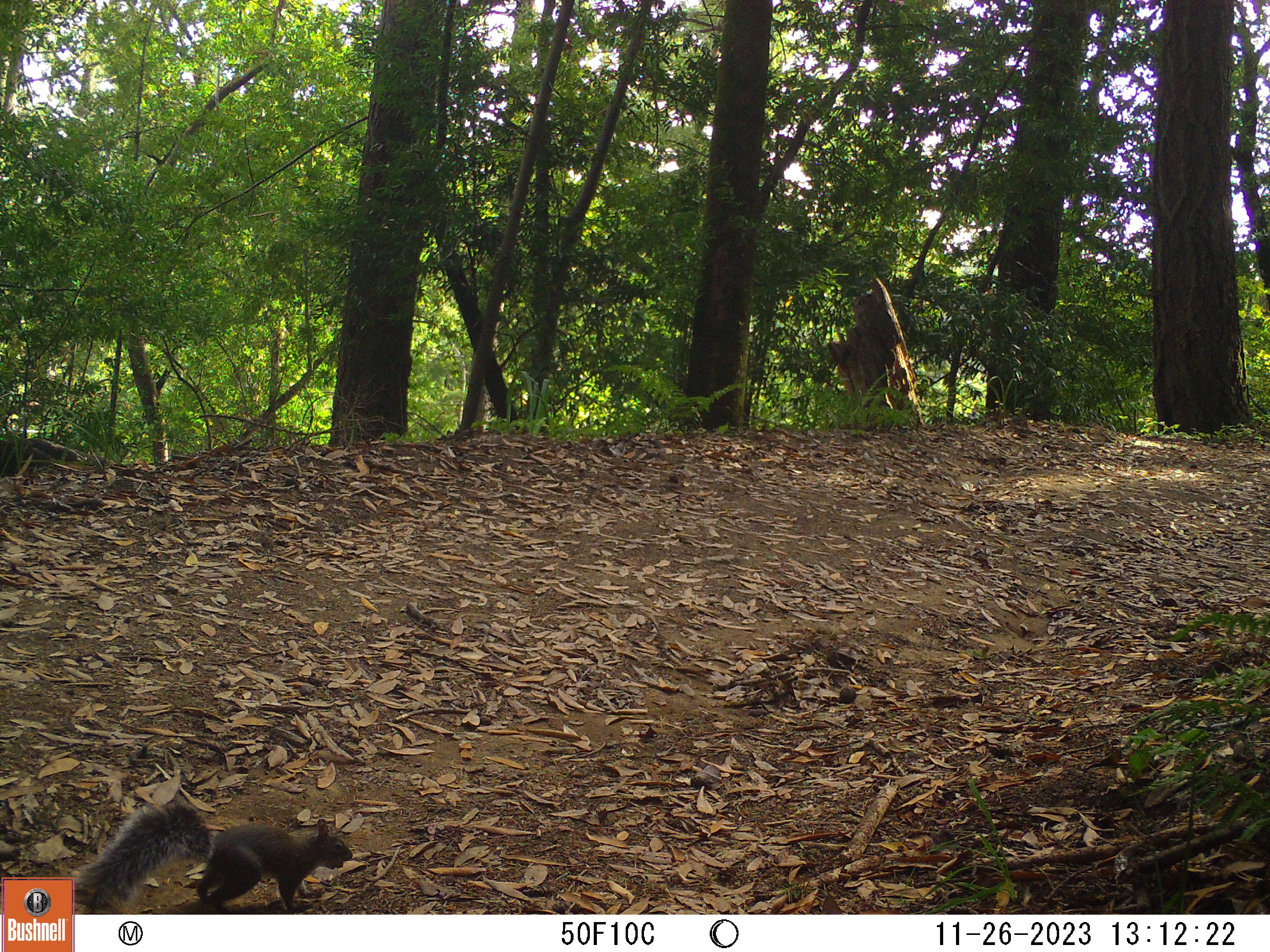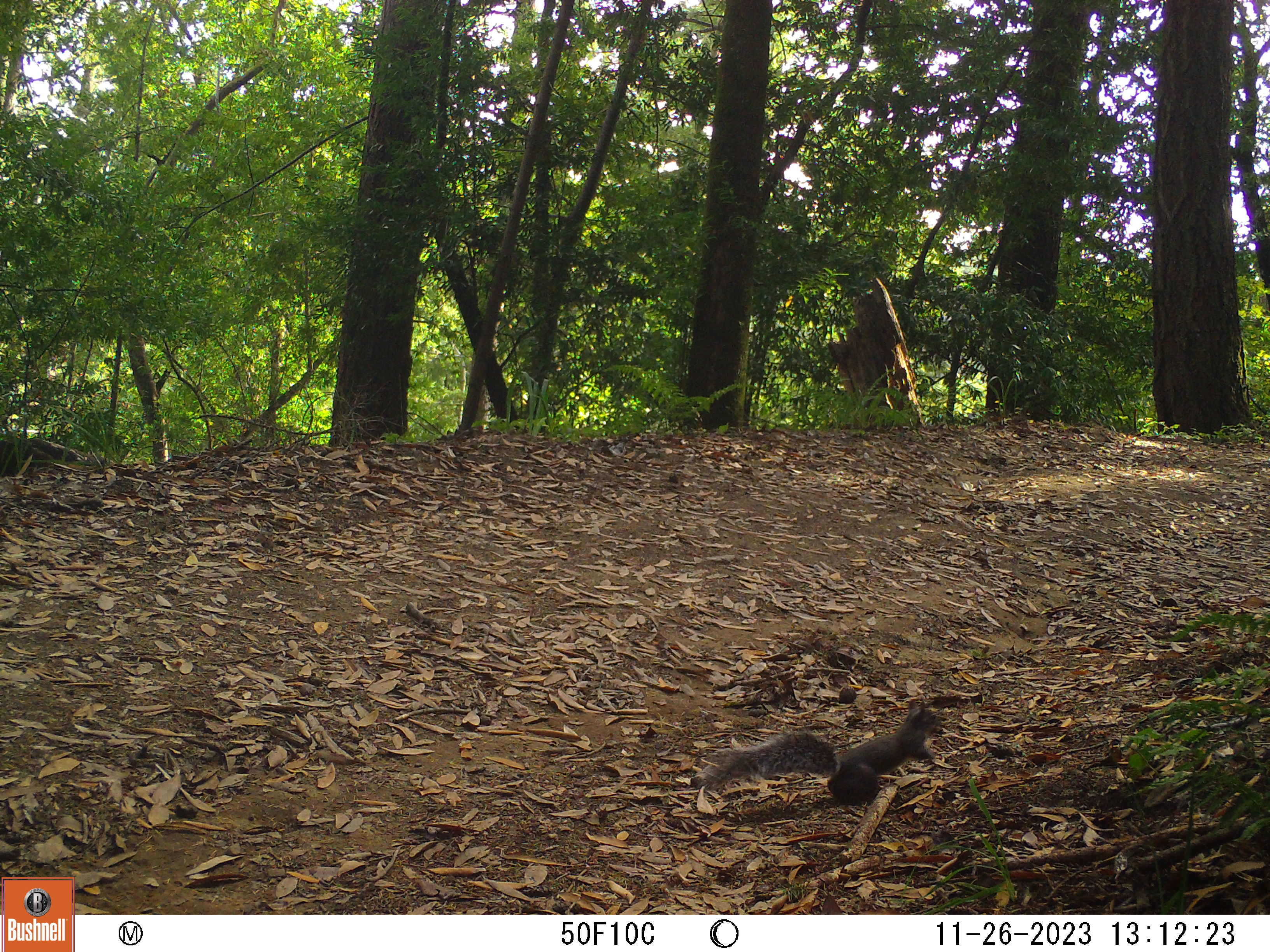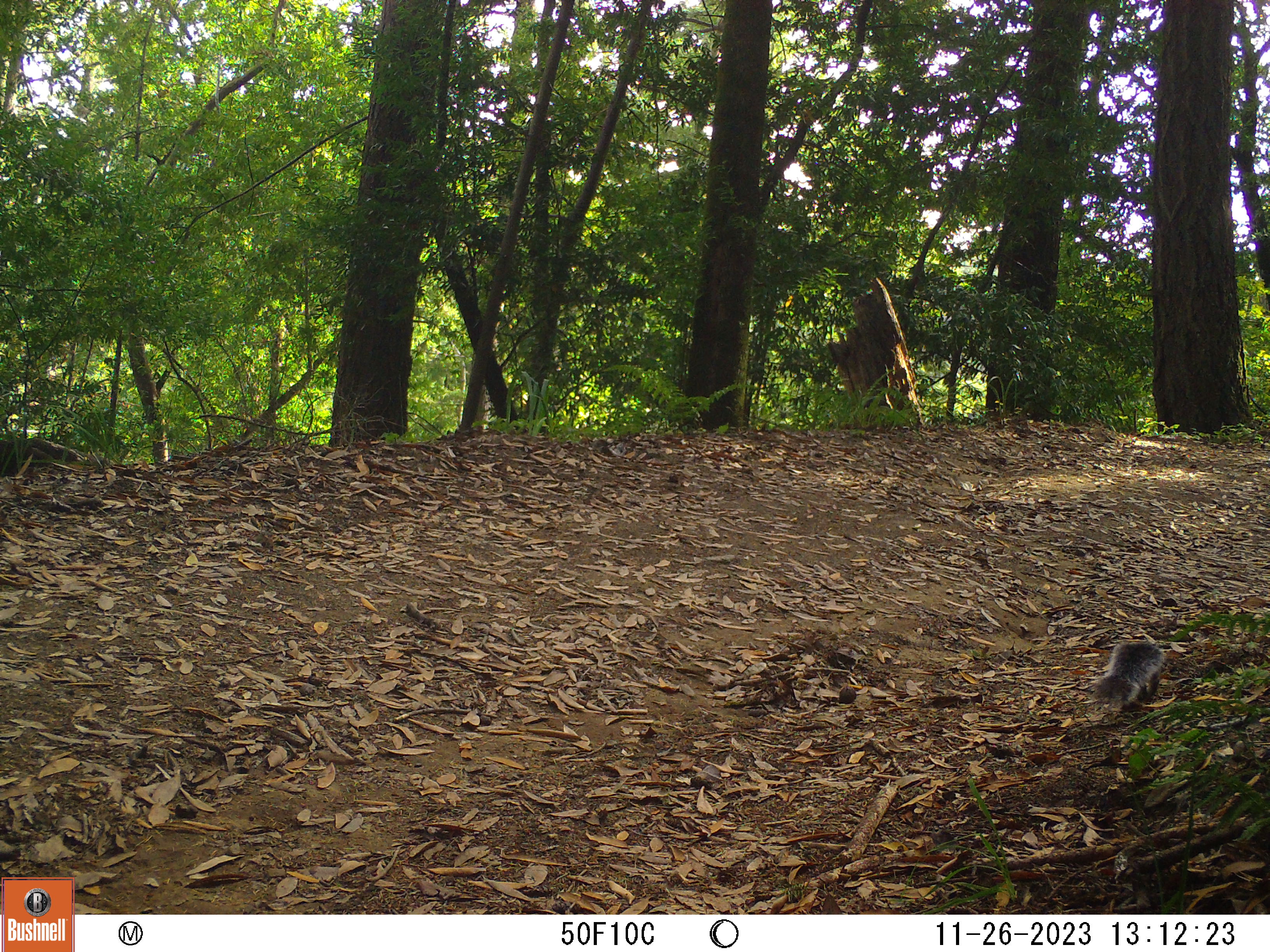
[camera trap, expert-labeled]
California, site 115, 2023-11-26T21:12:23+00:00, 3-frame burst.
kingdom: Animalia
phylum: Chordata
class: Mammalia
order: Rodentia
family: Sciuridae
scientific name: Sciuridae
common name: squirrel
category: unknown squirrel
Unknown squirrel (squirrel) (Sciuridae).